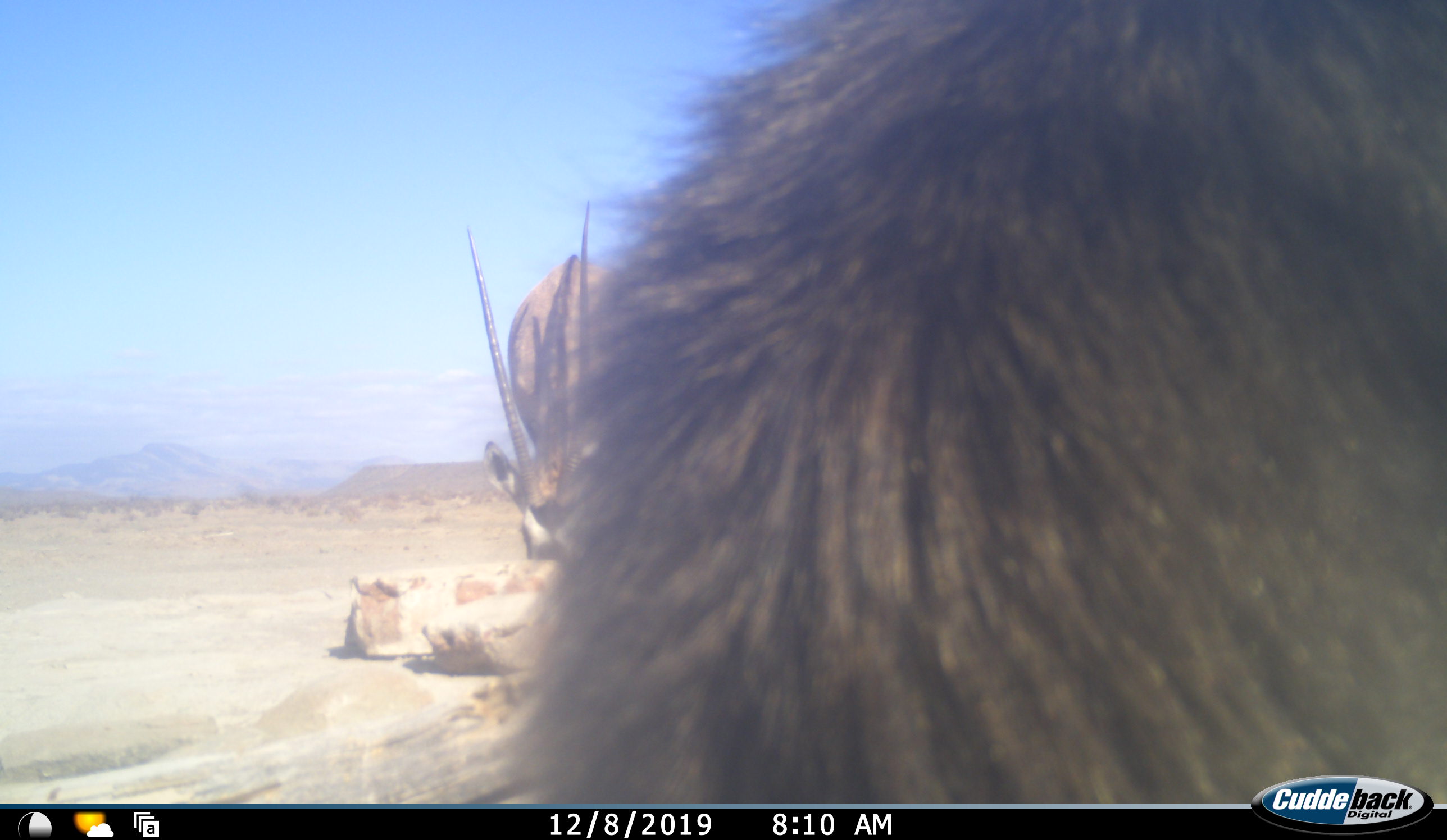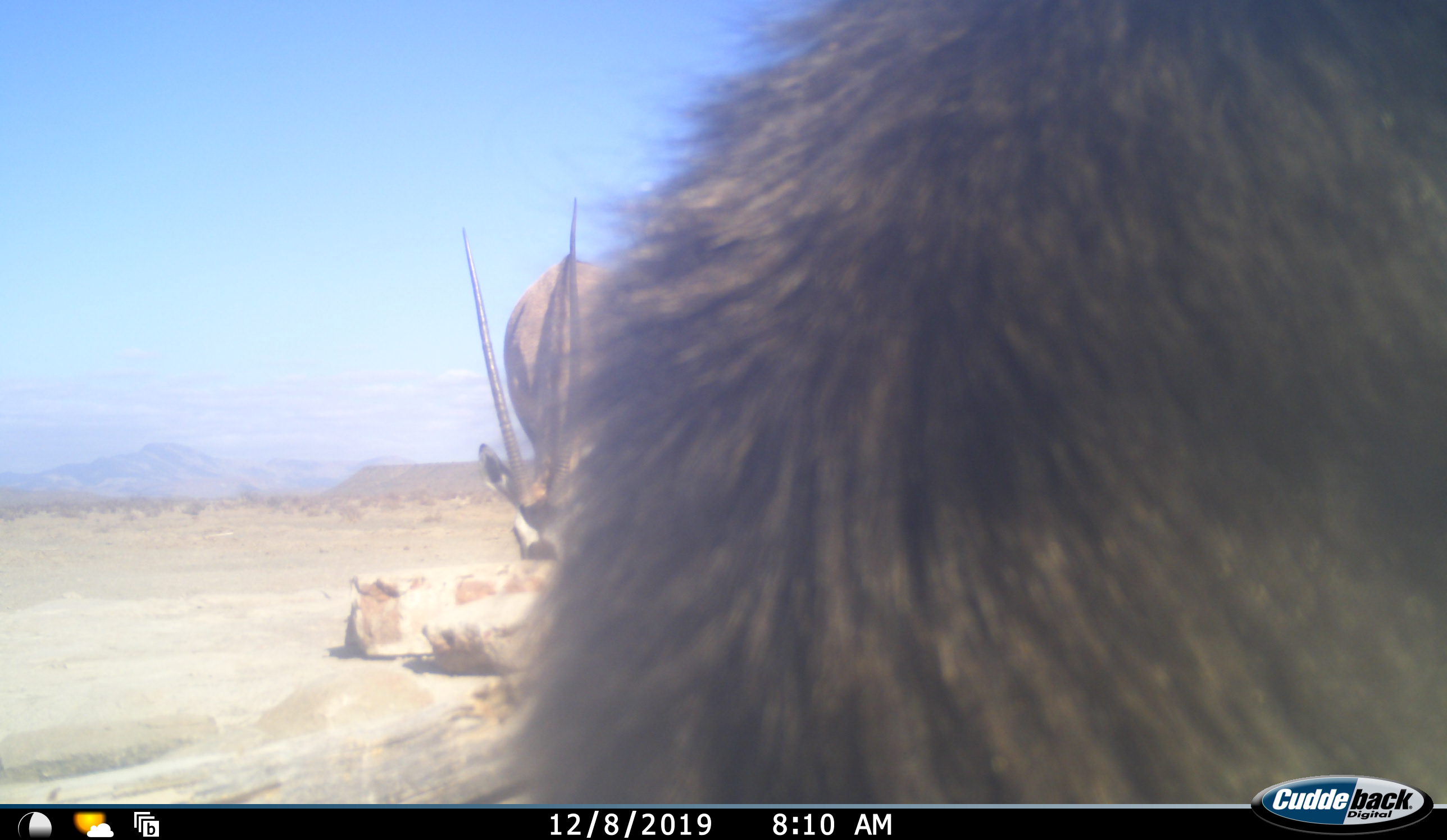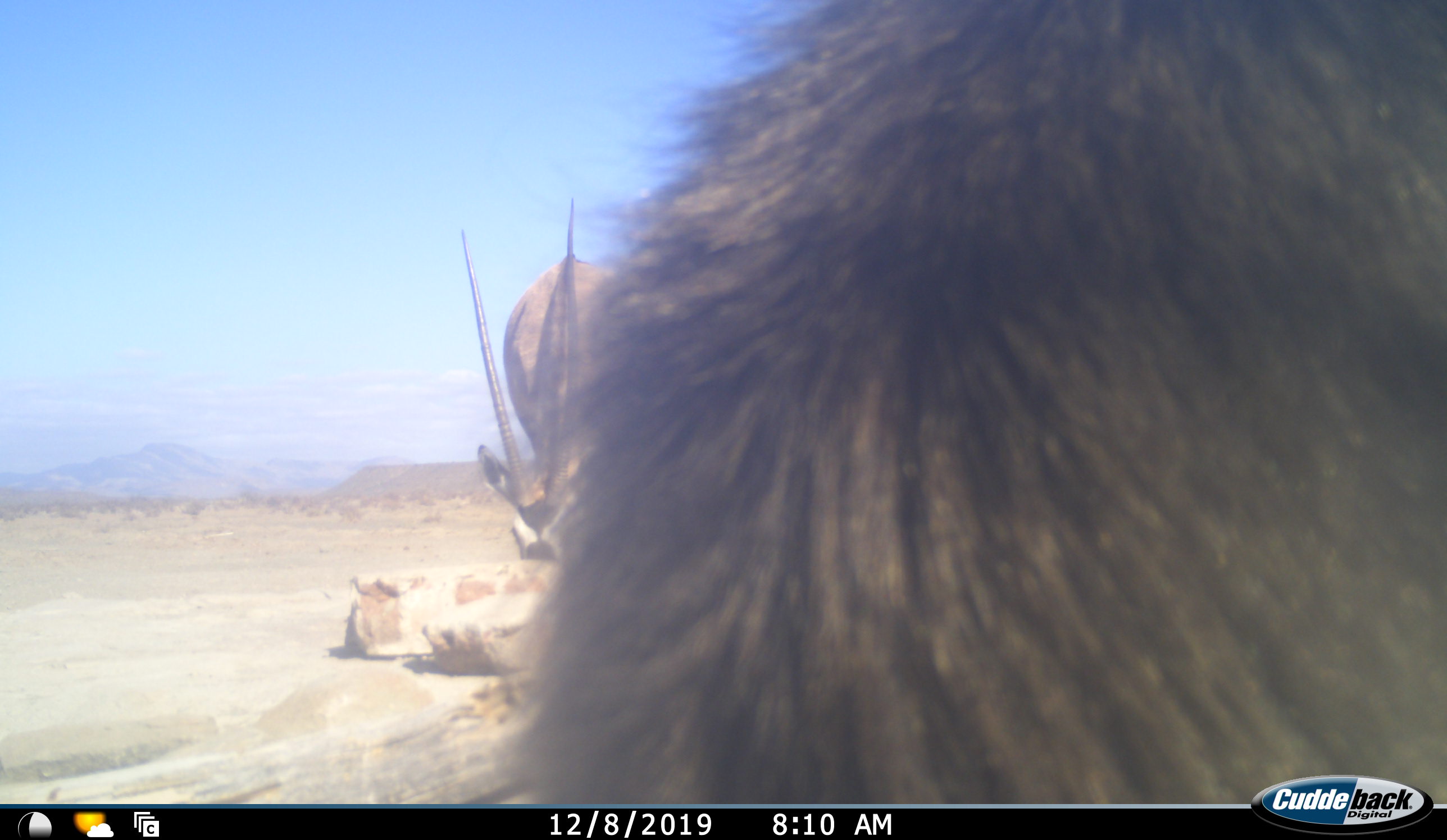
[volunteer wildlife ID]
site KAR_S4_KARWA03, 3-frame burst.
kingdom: Animalia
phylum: Chordata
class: Mammalia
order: Primates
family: Cercopithecidae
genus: Papio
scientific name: Papio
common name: baboon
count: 1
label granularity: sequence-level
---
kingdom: Animalia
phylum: Chordata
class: Mammalia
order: Artiodactyla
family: Bovidae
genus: Oryx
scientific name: Oryx gazella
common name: gemsbok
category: oryx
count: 1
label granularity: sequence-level